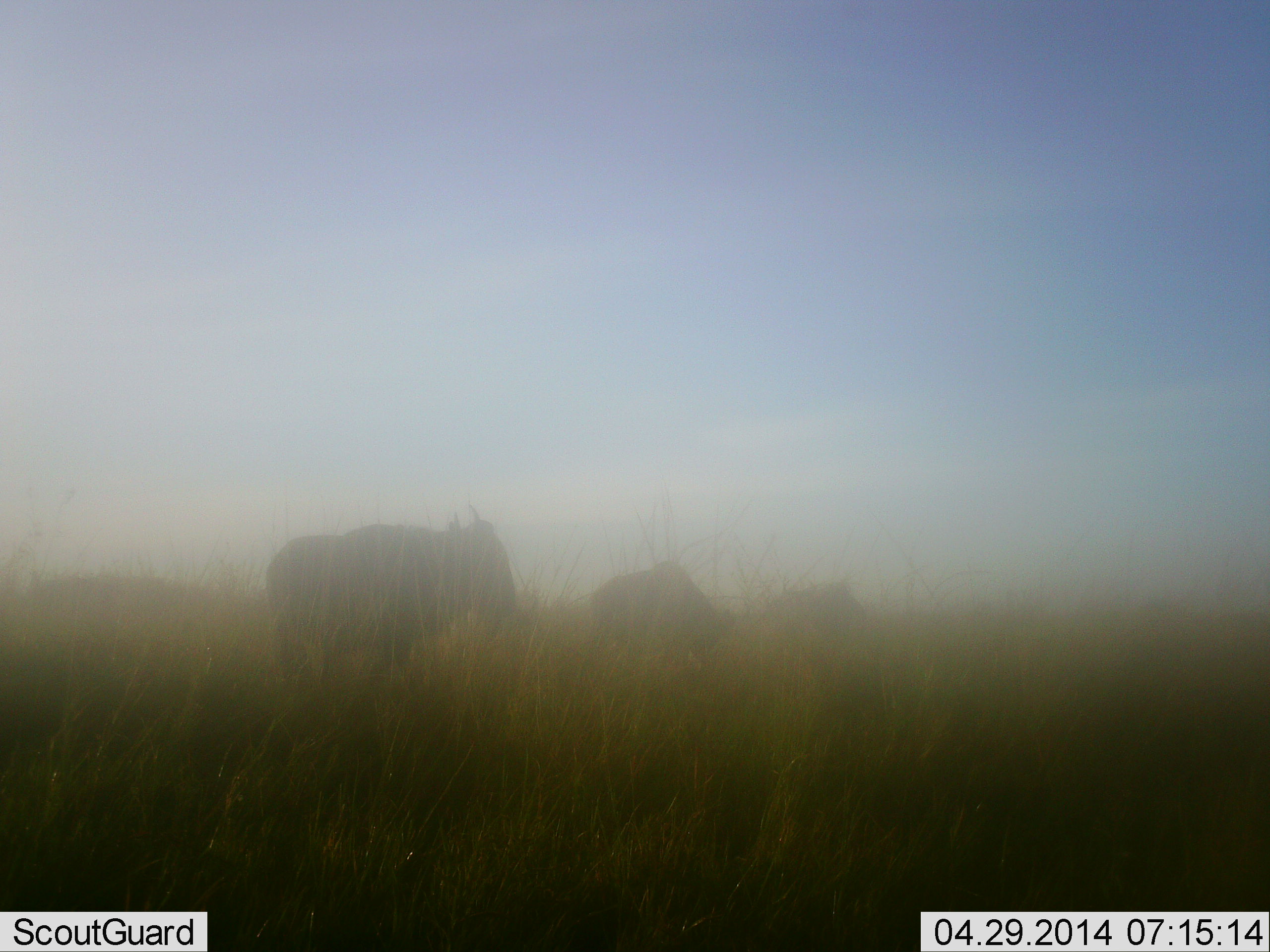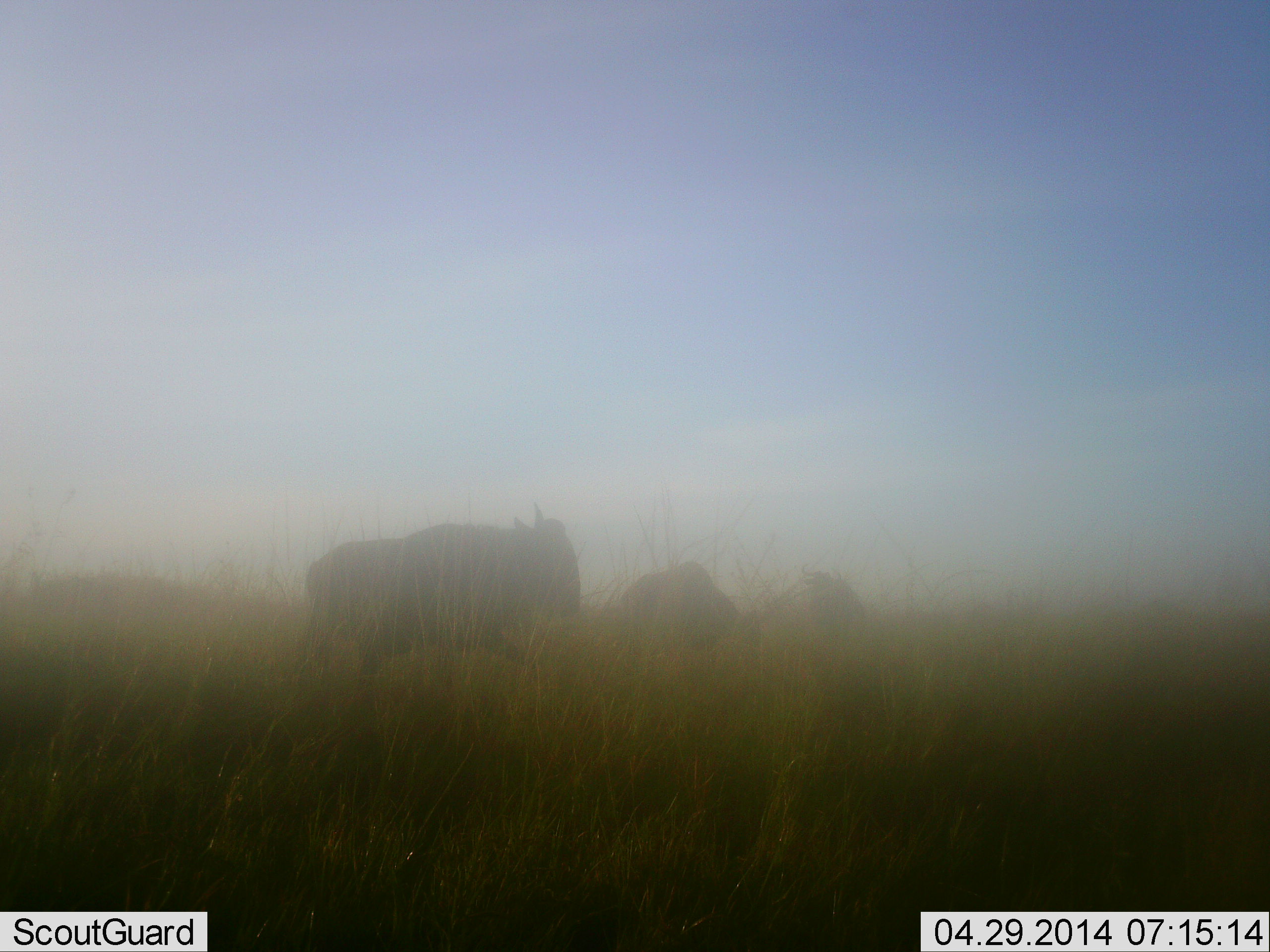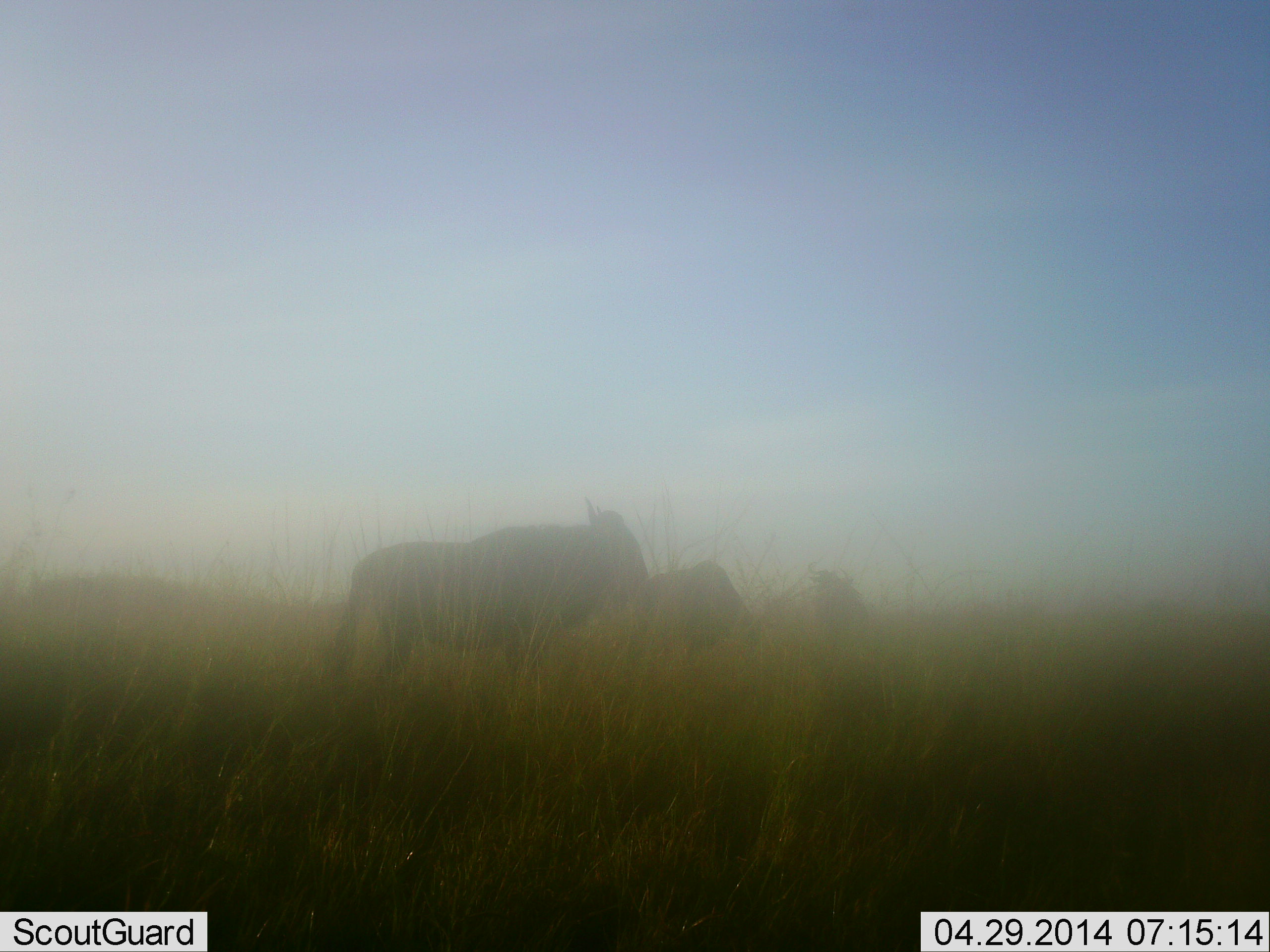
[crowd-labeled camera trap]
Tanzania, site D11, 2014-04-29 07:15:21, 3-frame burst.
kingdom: Animalia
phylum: Chordata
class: Mammalia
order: Artiodactyla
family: Bovidae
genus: Connochaetes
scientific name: Connochaetes taurinus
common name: blue wildebeest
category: wildebeest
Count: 3.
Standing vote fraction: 18%.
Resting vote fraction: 0%.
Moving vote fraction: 91%.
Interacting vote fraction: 0%.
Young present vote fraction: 0%.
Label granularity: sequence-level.